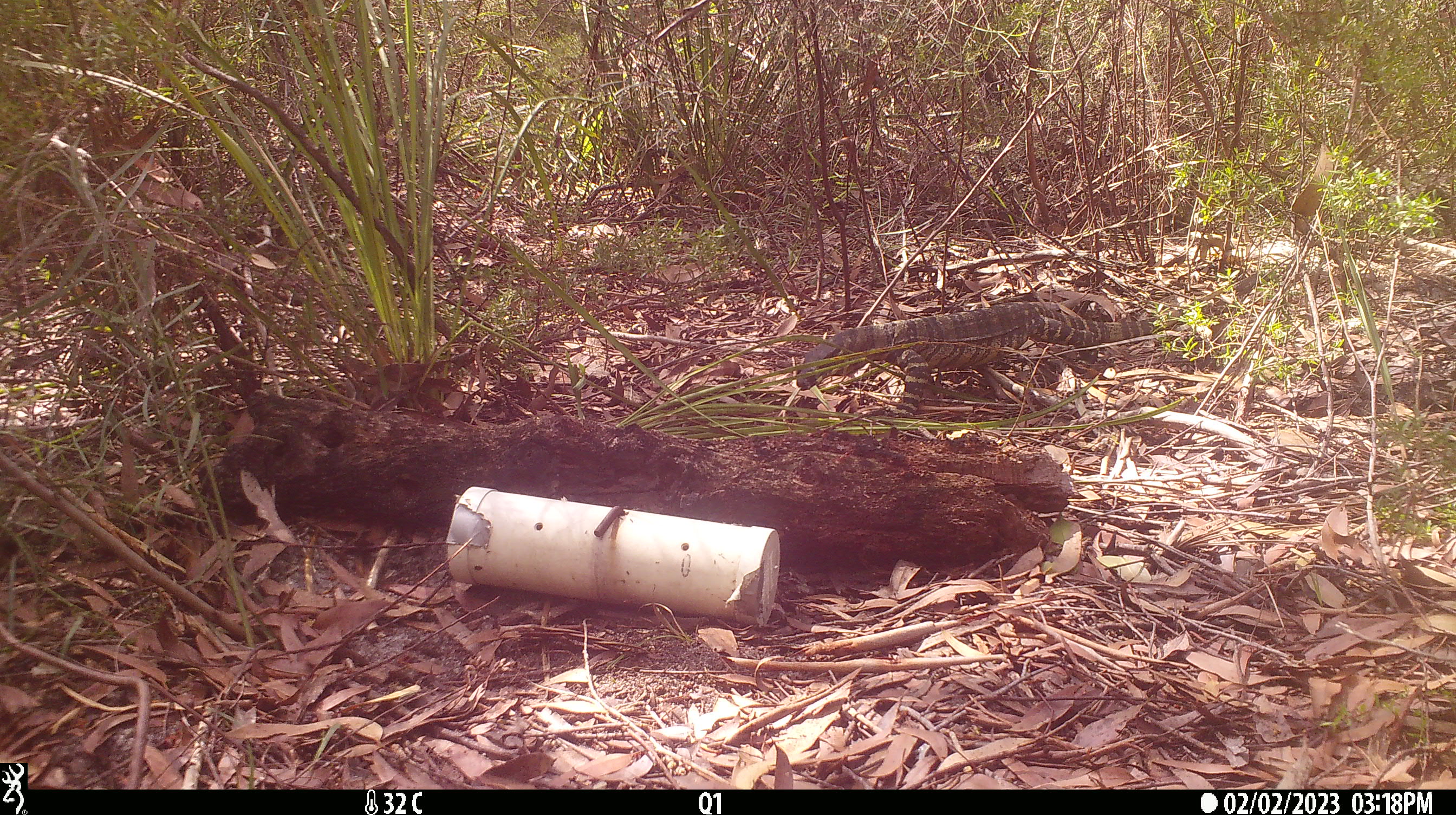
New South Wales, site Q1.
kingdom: Animalia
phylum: Chordata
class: Reptilia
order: Squamata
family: Varanidae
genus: Varanus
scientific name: Varanus varius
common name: lace monitor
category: goanna